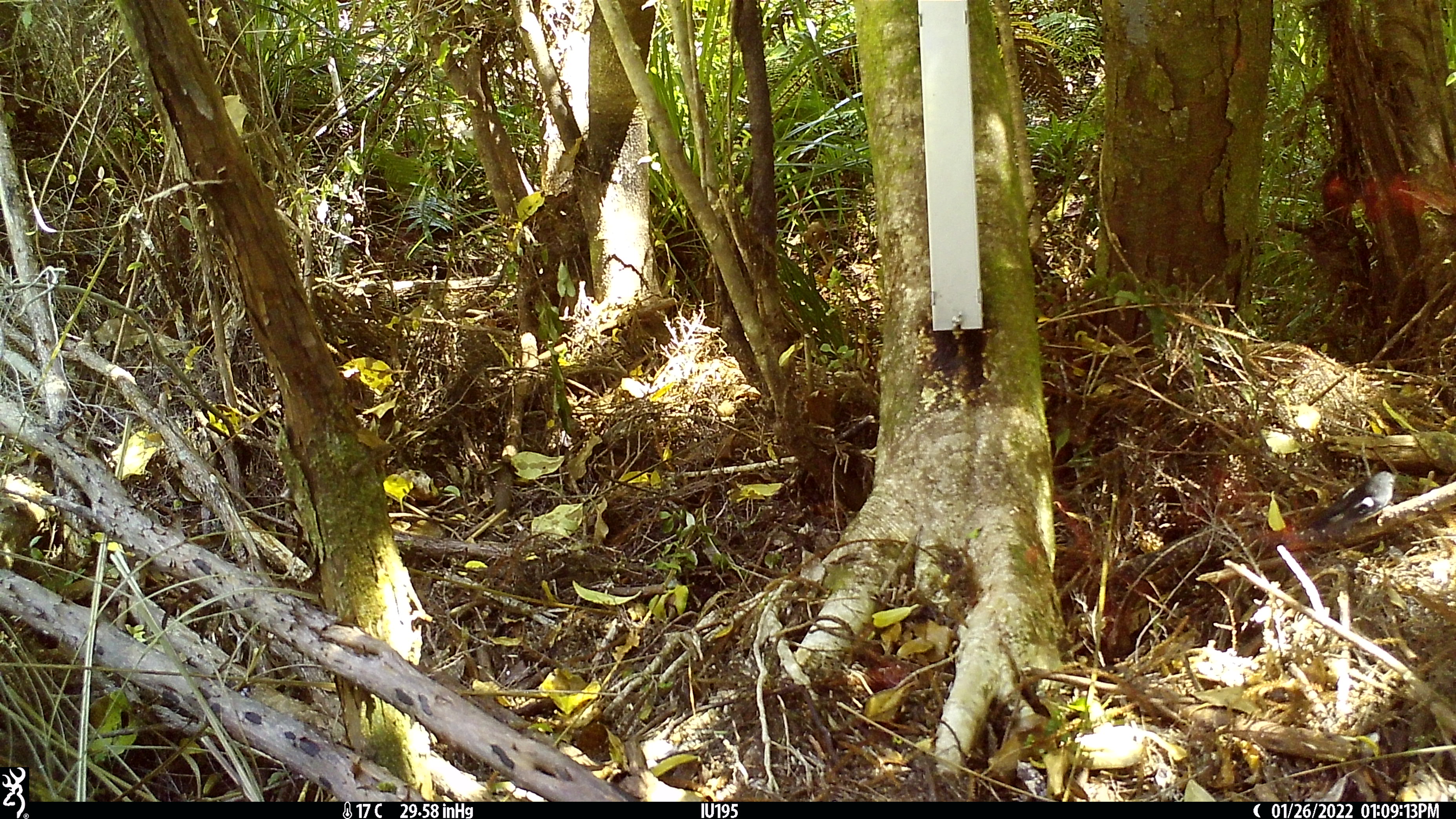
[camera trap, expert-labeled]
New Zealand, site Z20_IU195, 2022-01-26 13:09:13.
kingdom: Animalia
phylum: Chordata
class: Aves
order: Passeriformes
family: Petroicidae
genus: Petroica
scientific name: Petroica macrocephala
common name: tomtit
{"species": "tomtit (Petroica macrocephala)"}